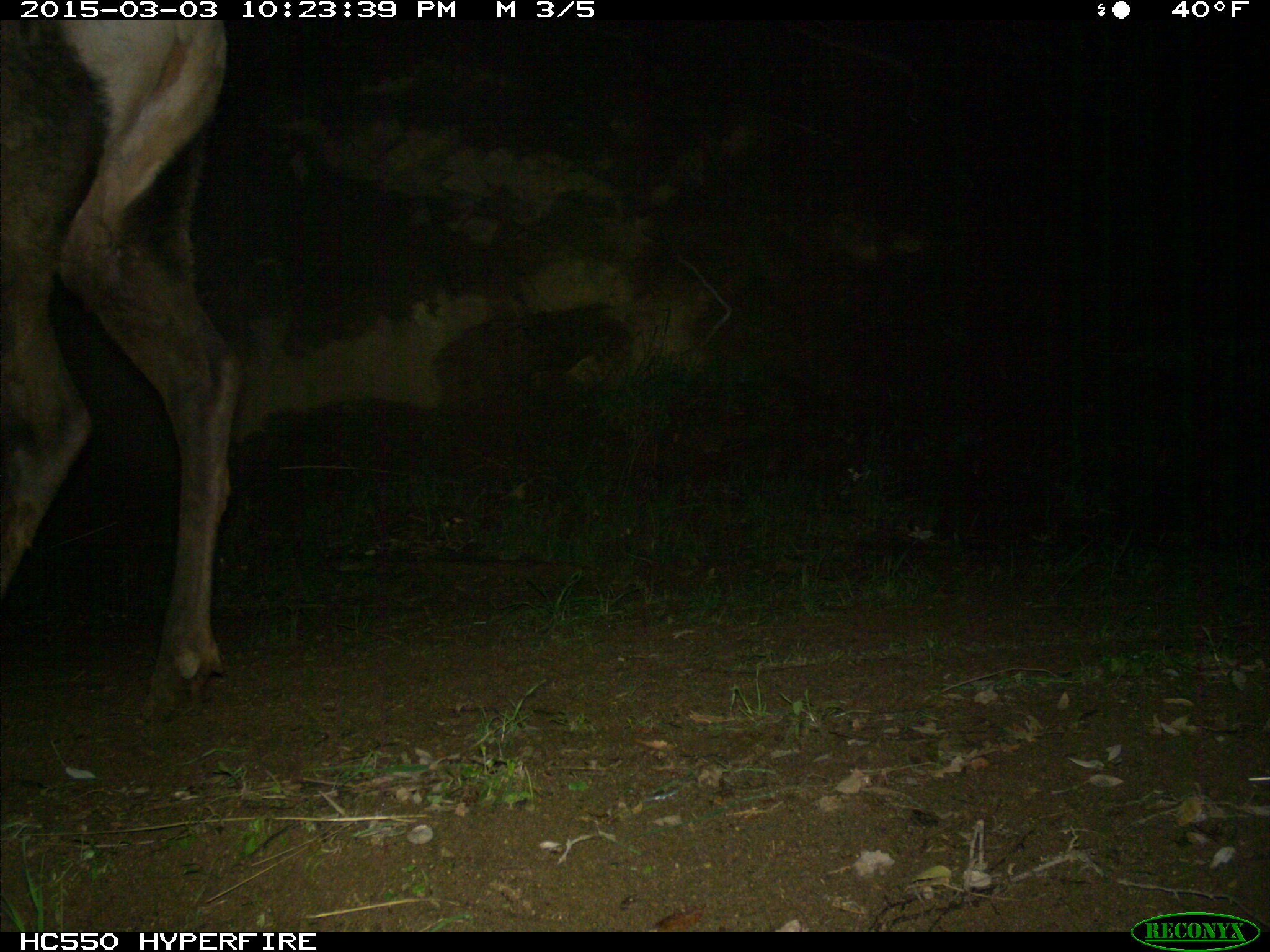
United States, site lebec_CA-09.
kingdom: Animalia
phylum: Chordata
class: Mammalia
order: Artiodactyla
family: Cervidae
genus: Cervus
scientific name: Cervus canadensis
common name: elk